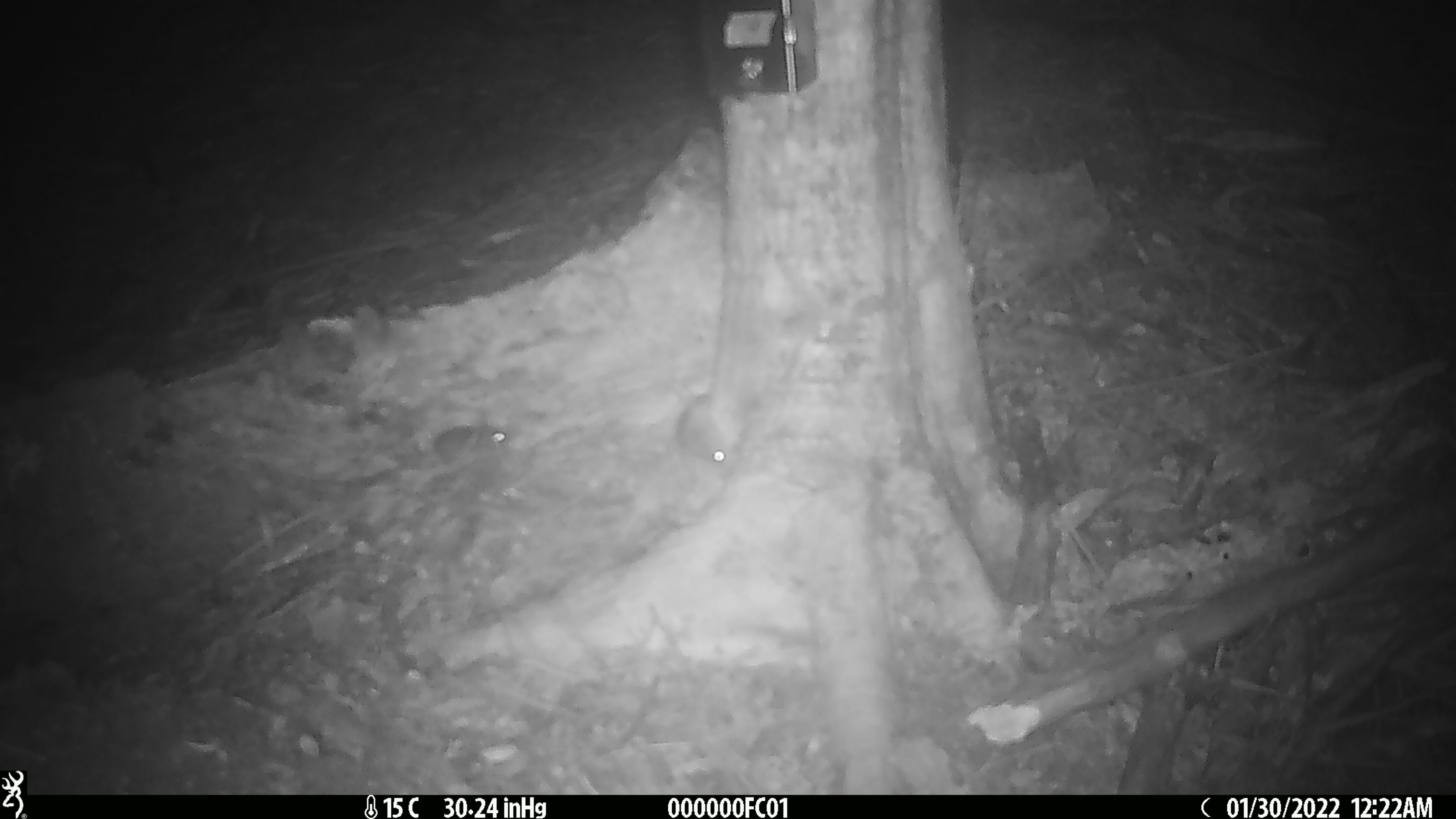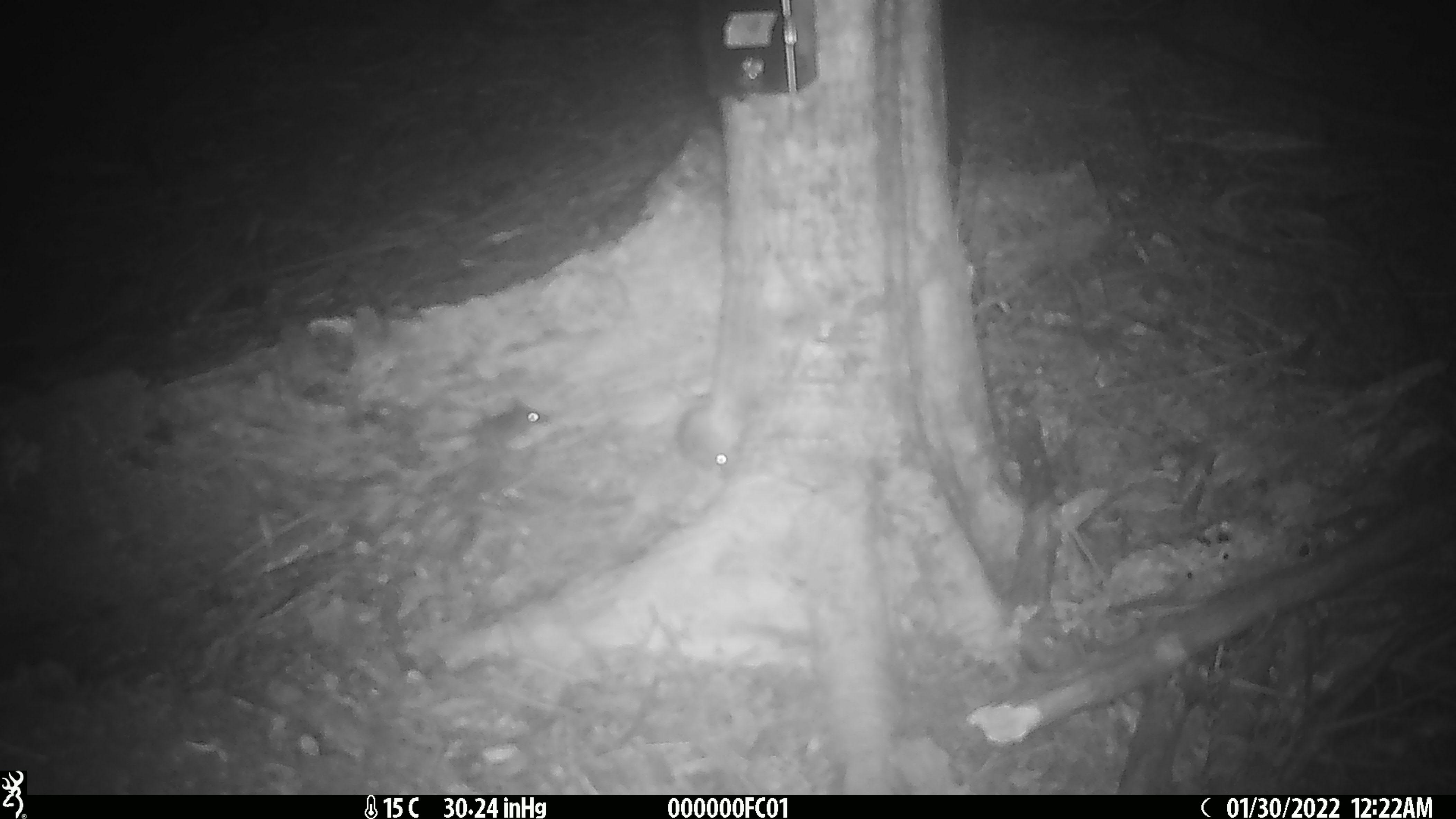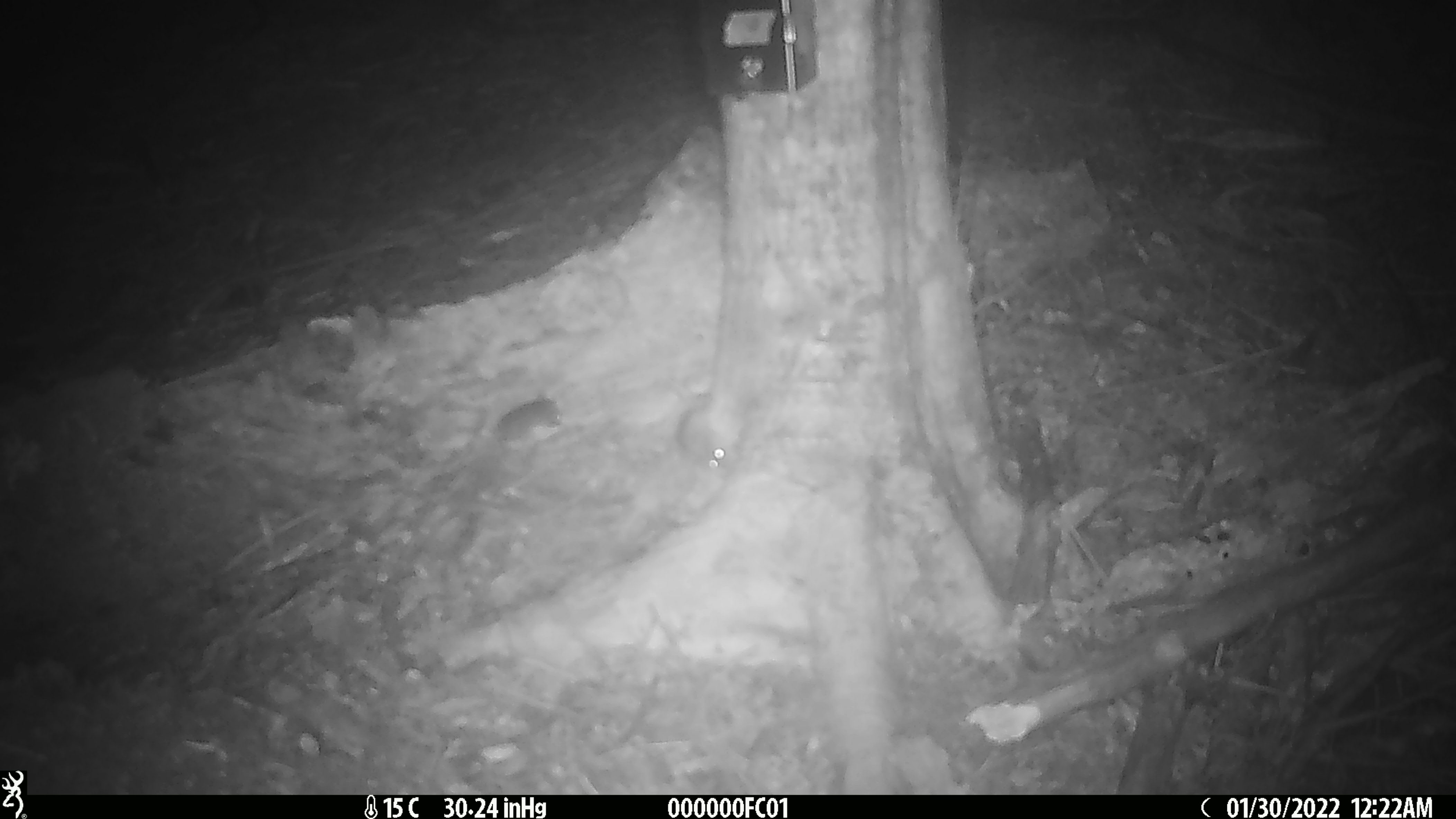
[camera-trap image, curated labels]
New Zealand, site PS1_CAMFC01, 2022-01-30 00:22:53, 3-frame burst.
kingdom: Animalia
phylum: Chordata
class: Mammalia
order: Rodentia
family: Muridae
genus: Mus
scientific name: Mus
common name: mouse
Mouse (Mus).